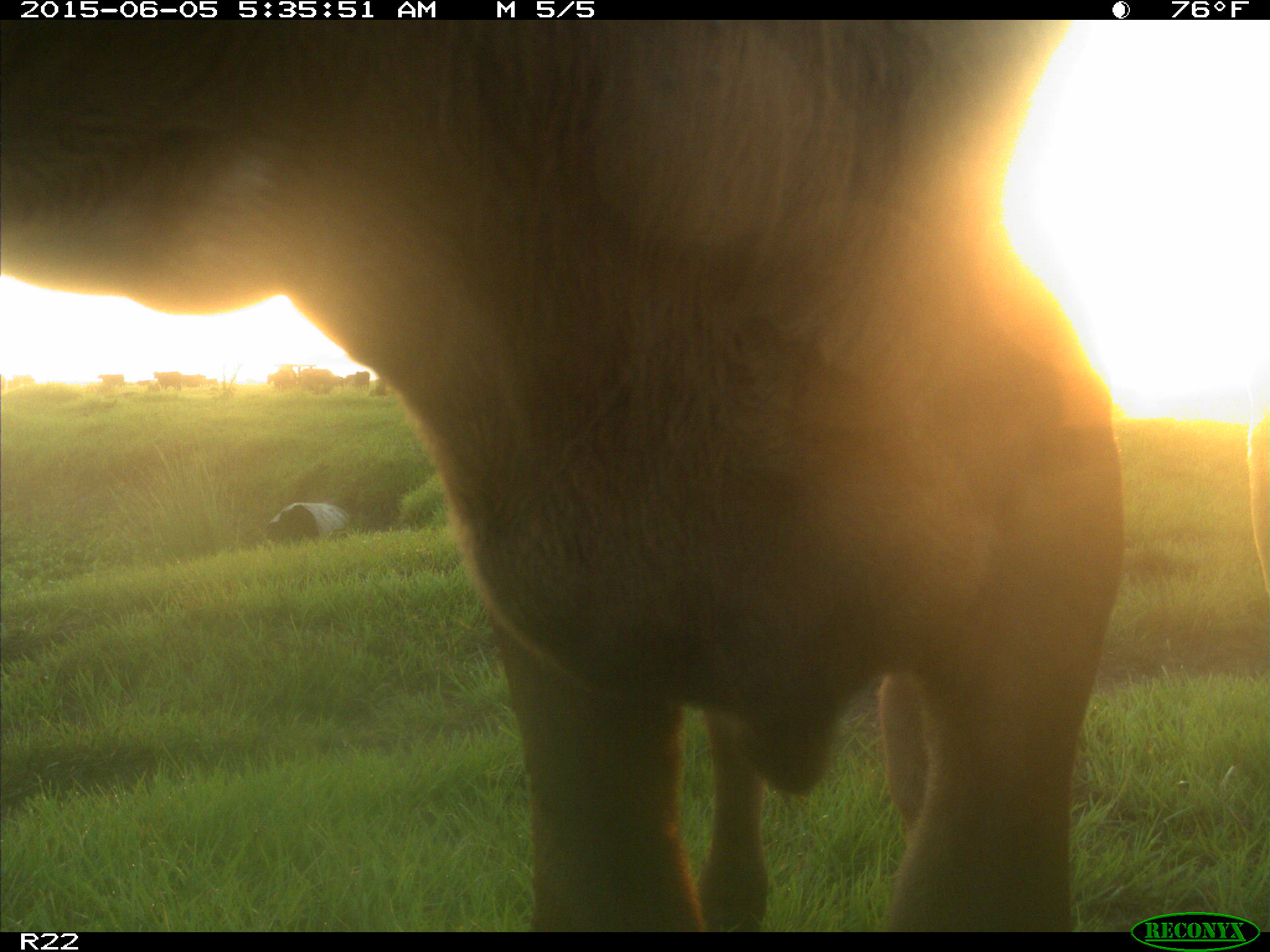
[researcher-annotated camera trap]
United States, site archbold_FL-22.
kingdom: Animalia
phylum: Chordata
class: Mammalia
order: Artiodactyla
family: Bovidae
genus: Bos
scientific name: Bos taurus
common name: domestic cow